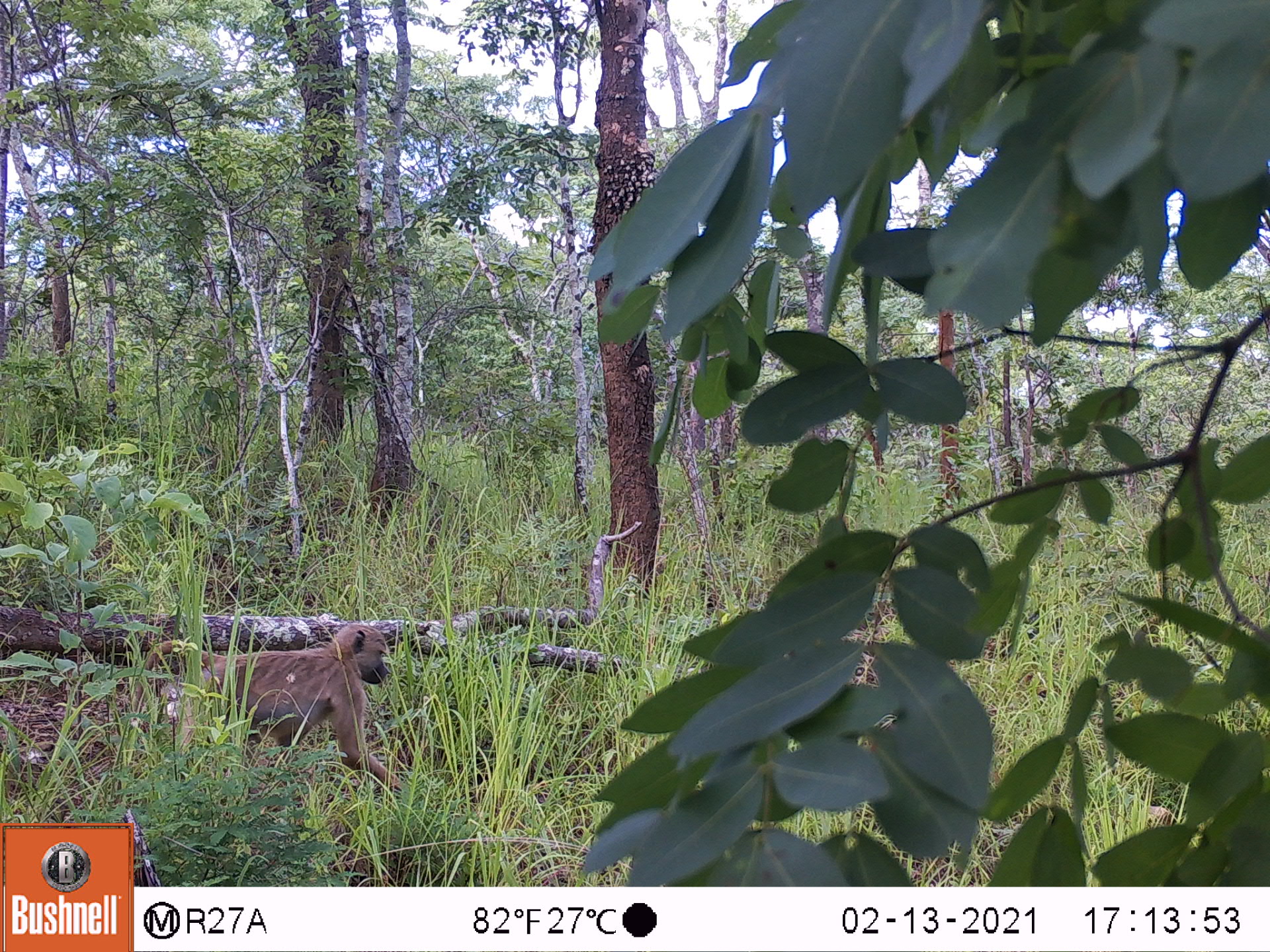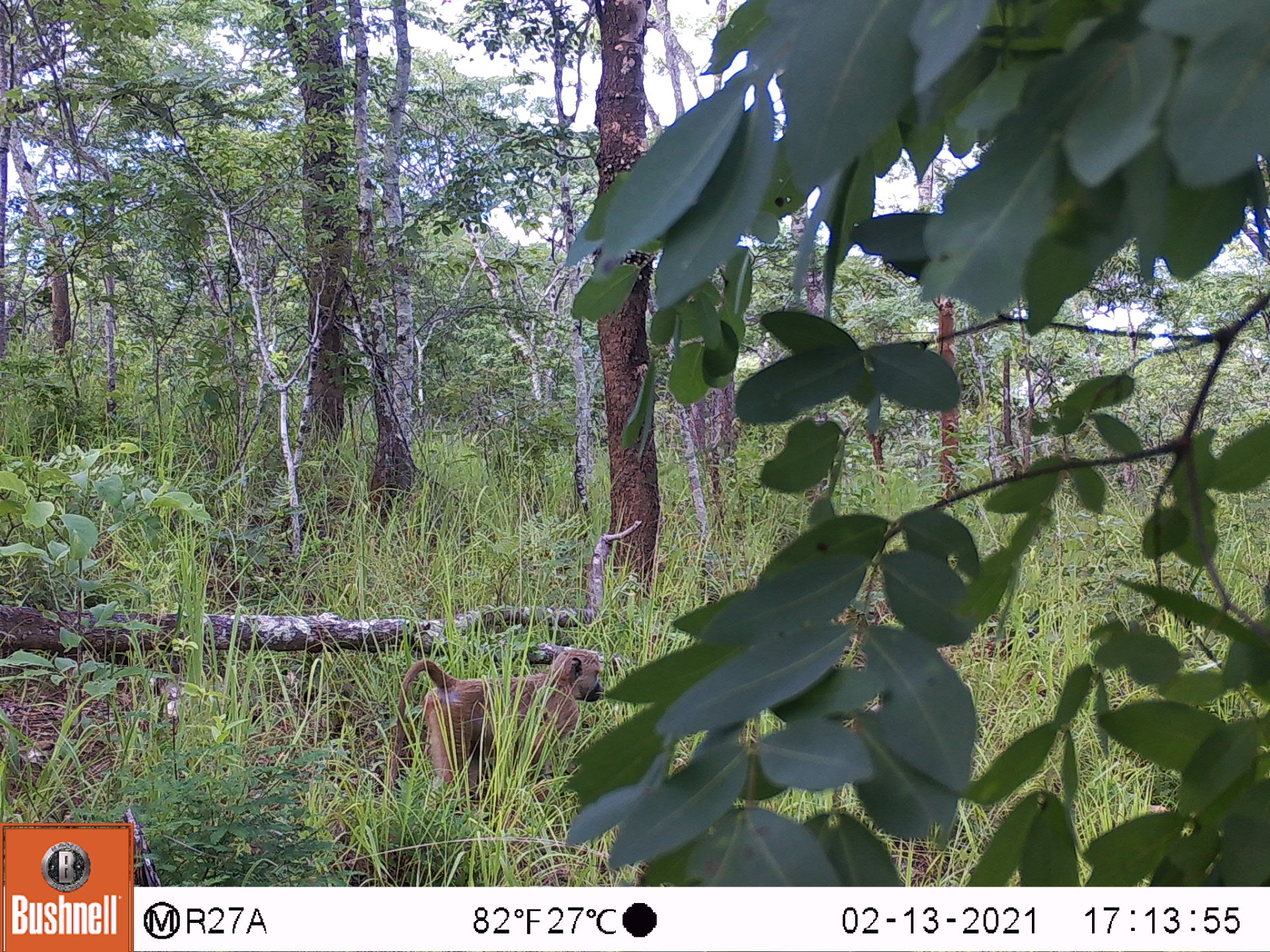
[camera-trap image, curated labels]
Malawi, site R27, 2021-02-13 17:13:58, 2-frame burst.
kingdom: Animalia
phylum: Chordata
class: Mammalia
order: Primates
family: Cercopithecidae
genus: Papio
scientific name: Papio cynocephalus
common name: yellow baboon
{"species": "yellow baboon (Papio cynocephalus)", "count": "1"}